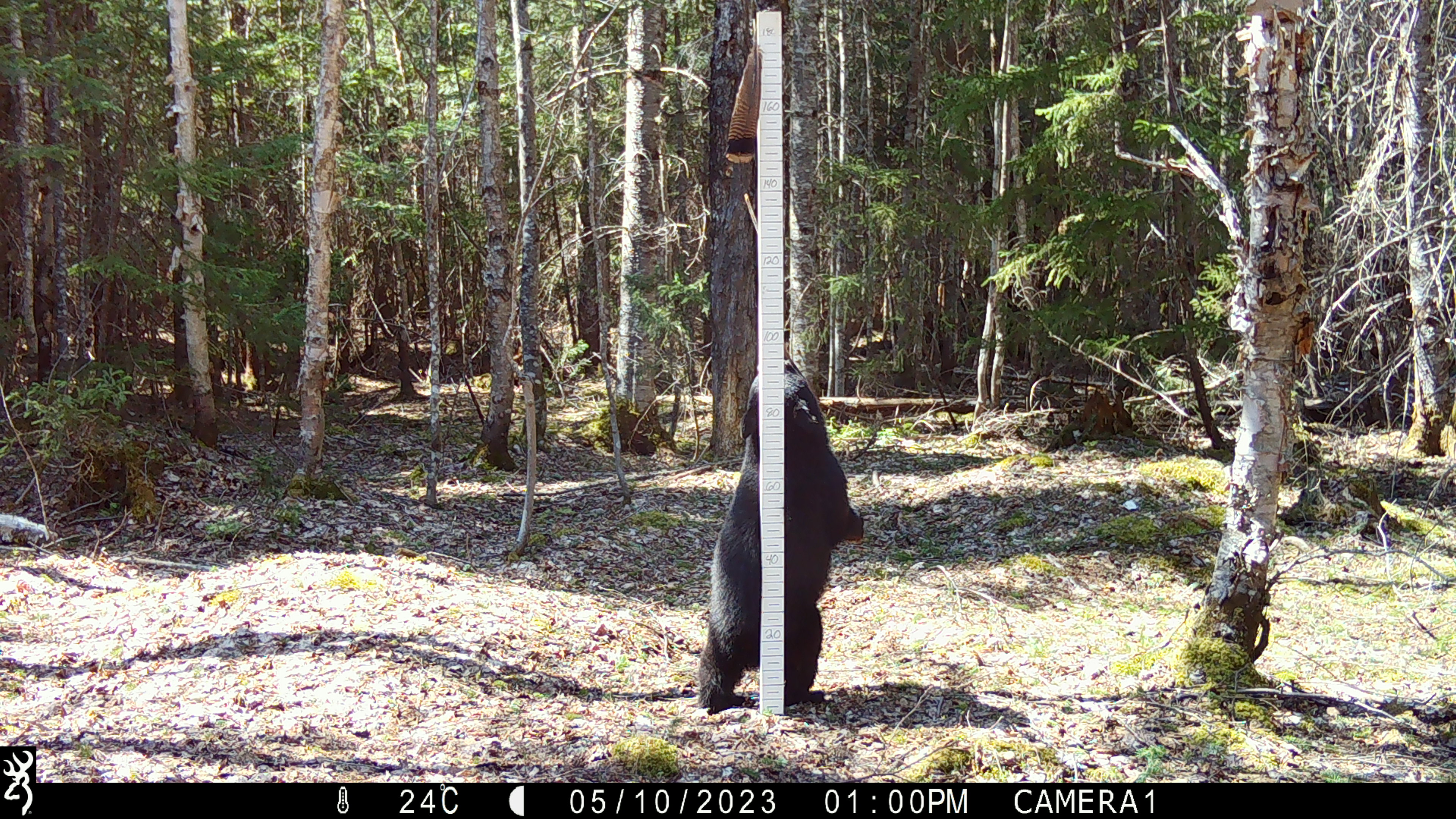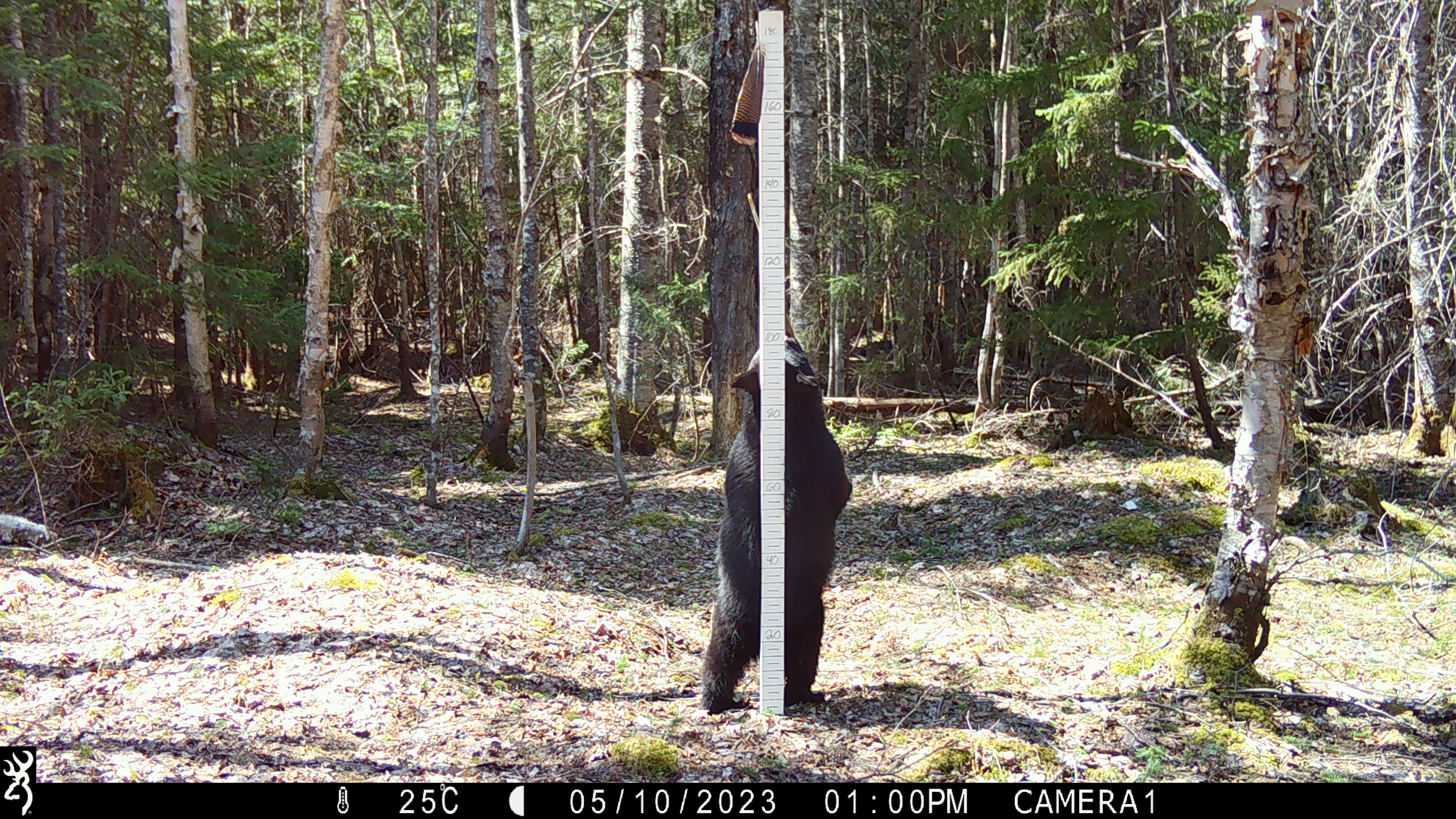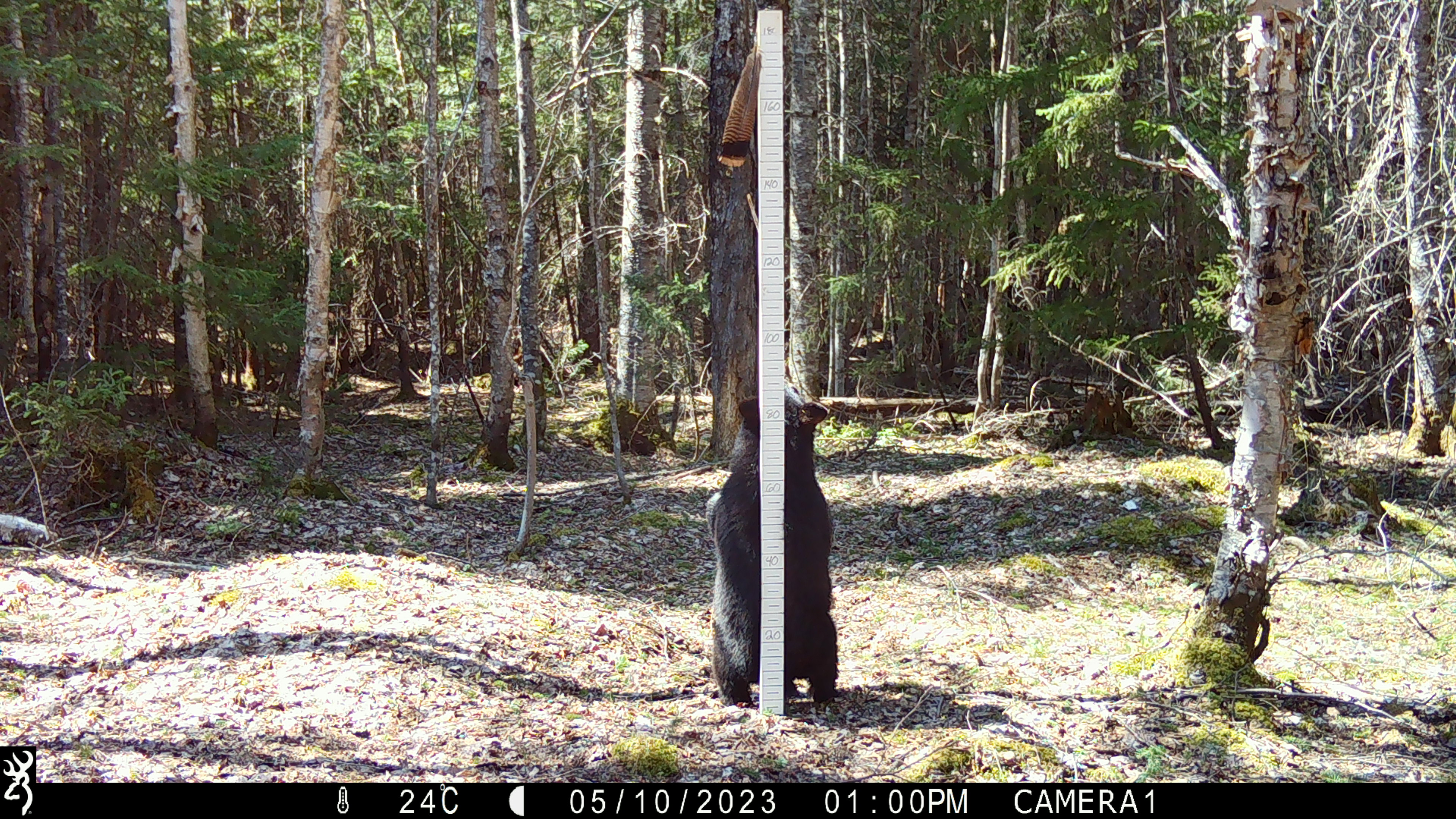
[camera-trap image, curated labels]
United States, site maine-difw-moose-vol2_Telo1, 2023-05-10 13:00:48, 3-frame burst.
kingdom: Animalia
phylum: Chordata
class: Mammalia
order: Carnivora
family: Ursidae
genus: Ursus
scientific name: Ursus americanus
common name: black bear